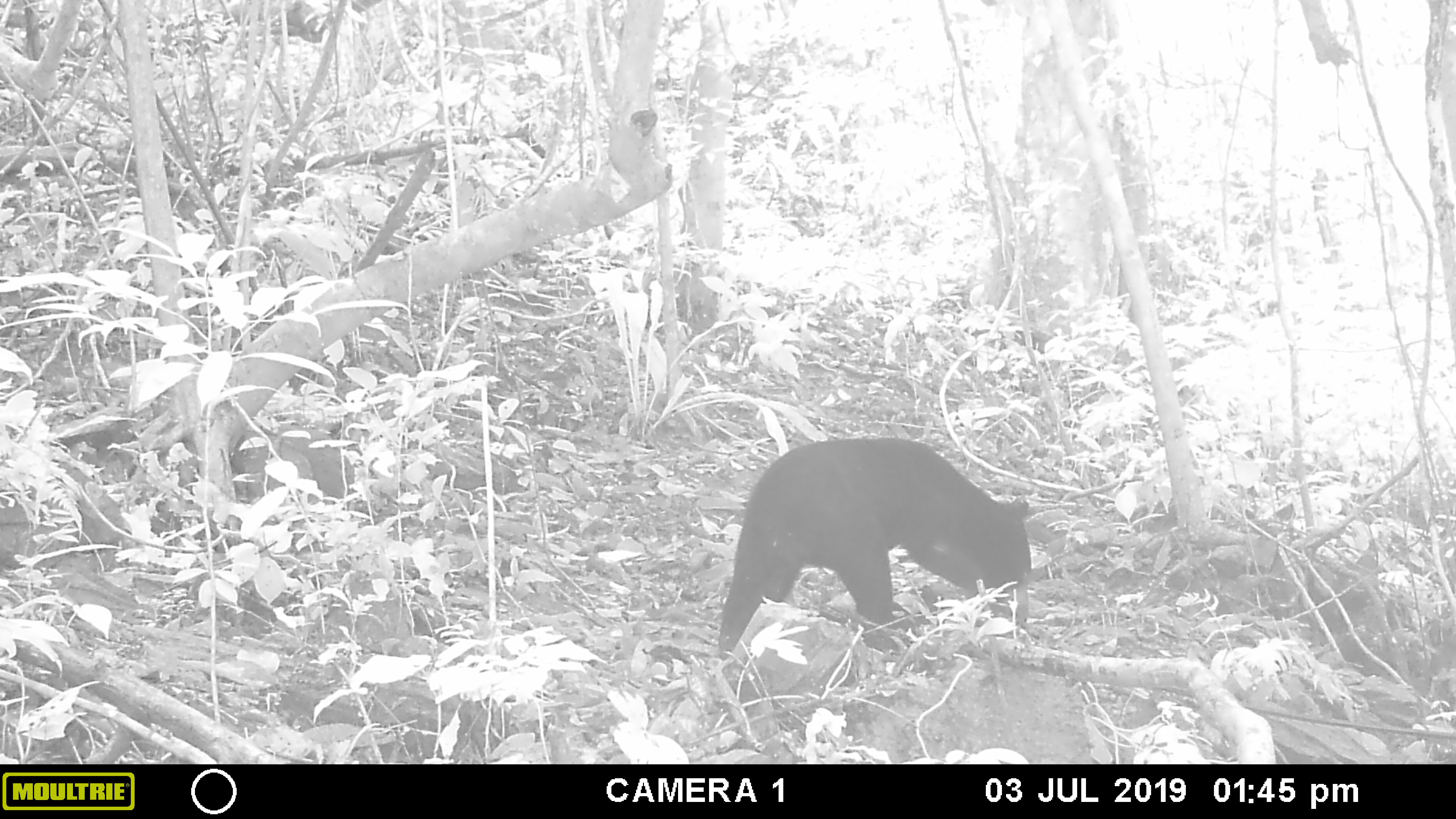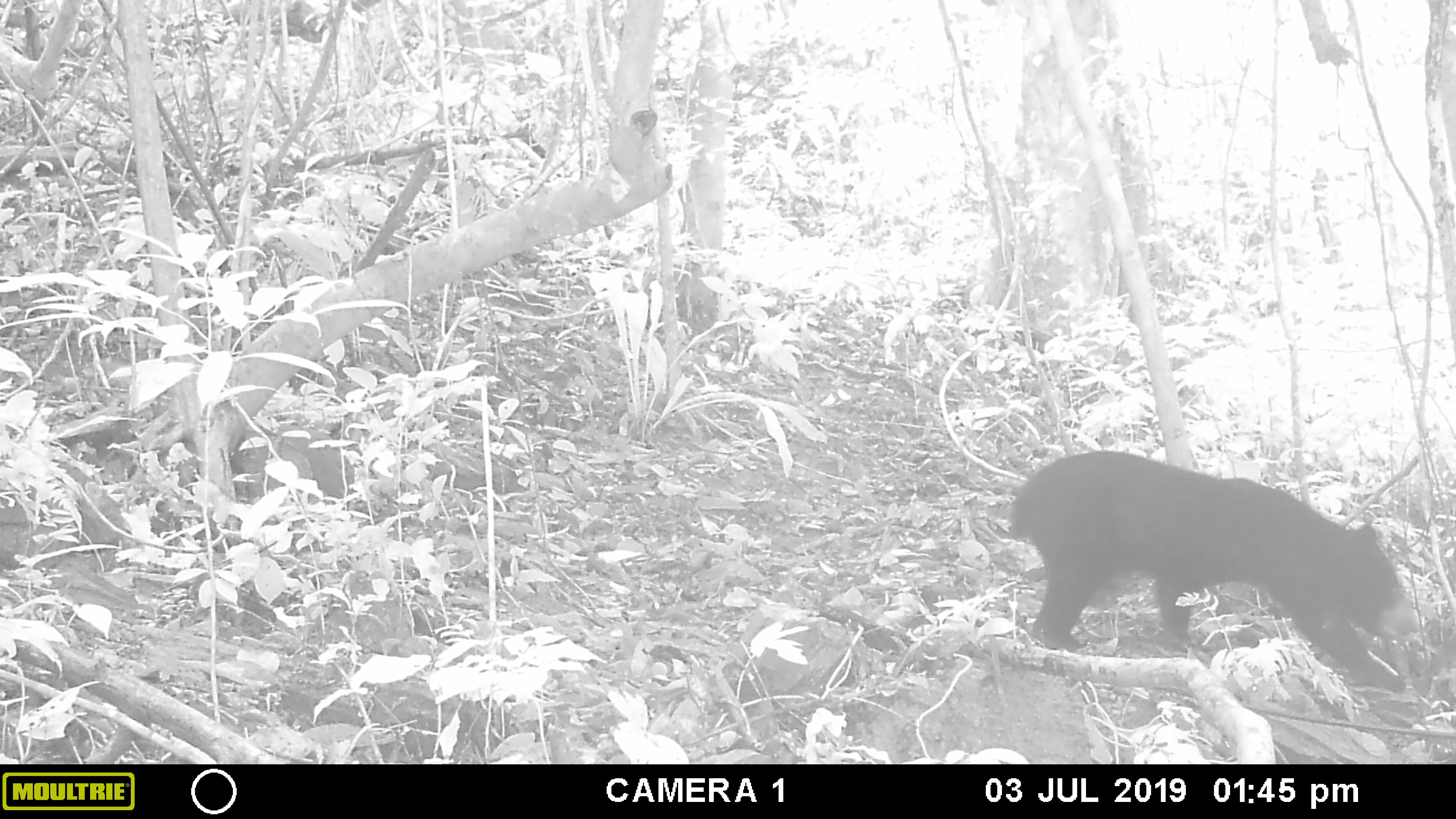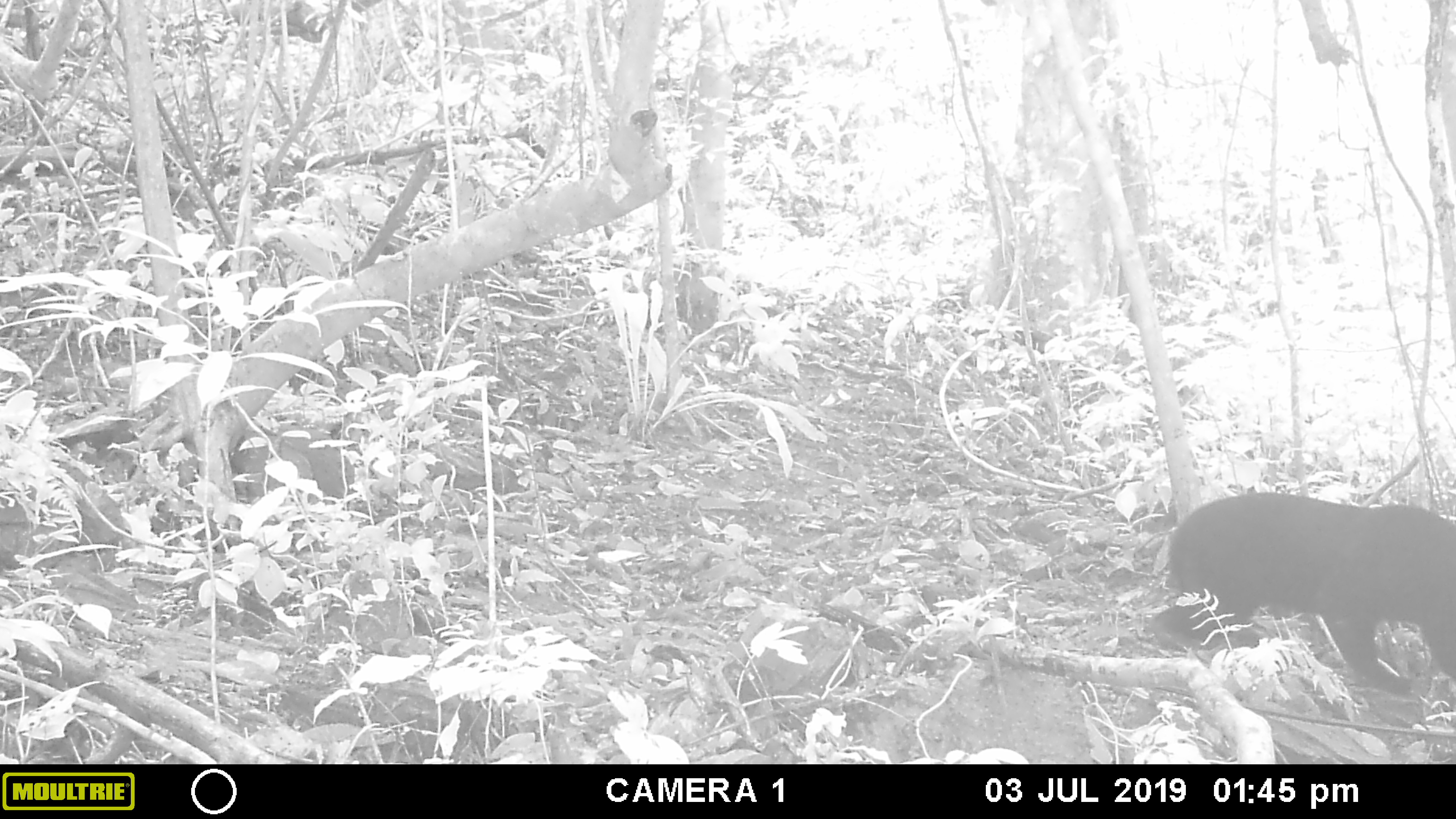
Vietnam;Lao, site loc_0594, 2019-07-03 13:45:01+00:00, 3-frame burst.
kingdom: Animalia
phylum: Chordata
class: Mammalia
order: Carnivora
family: Ursidae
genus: Ursus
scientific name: Ursus thibetanus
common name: asian black bear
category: asiatic black bear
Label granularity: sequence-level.